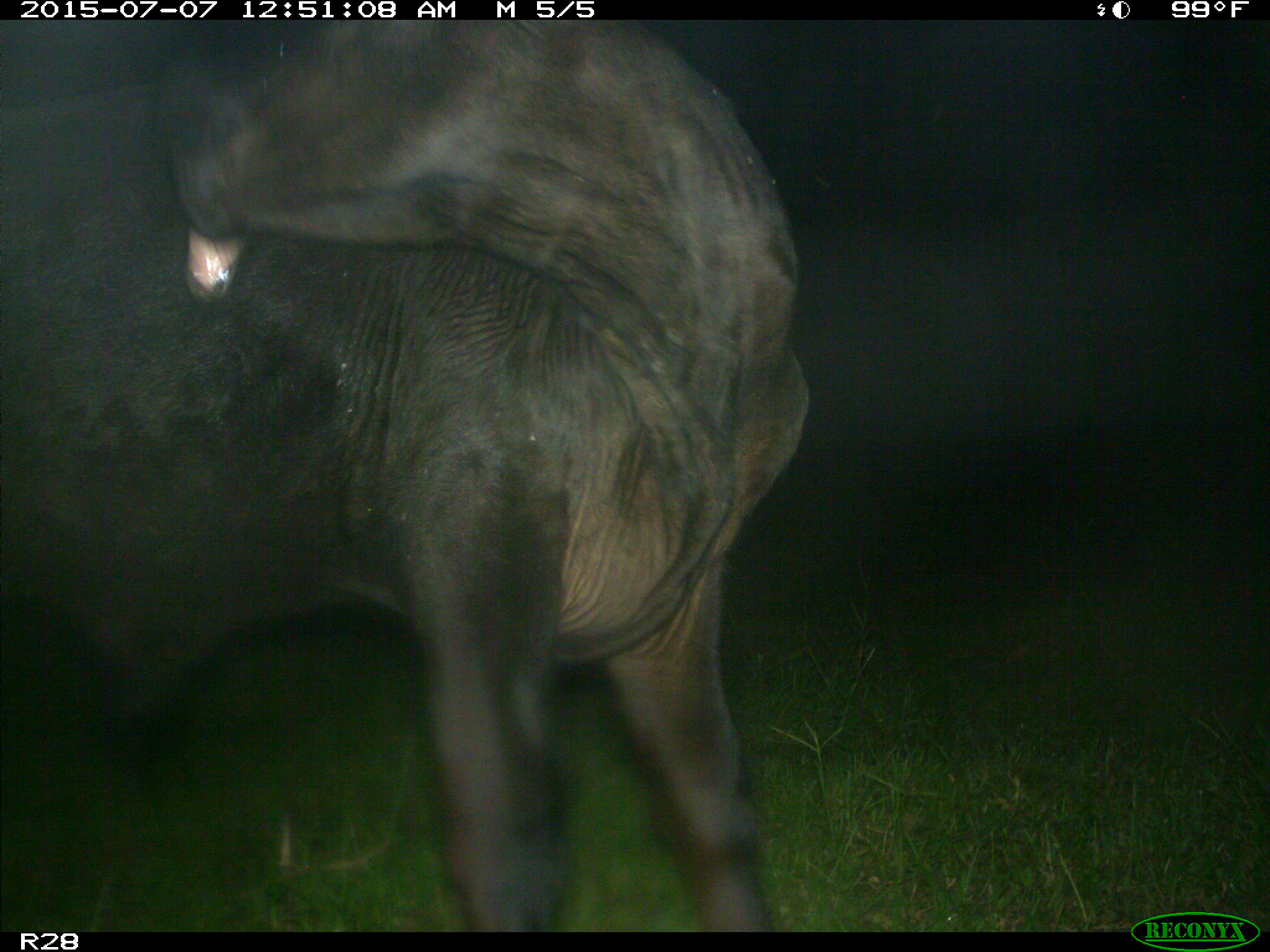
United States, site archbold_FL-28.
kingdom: Animalia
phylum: Chordata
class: Mammalia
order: Artiodactyla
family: Bovidae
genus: Bos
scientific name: Bos taurus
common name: domestic cow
Bos taurus (domestic cow).